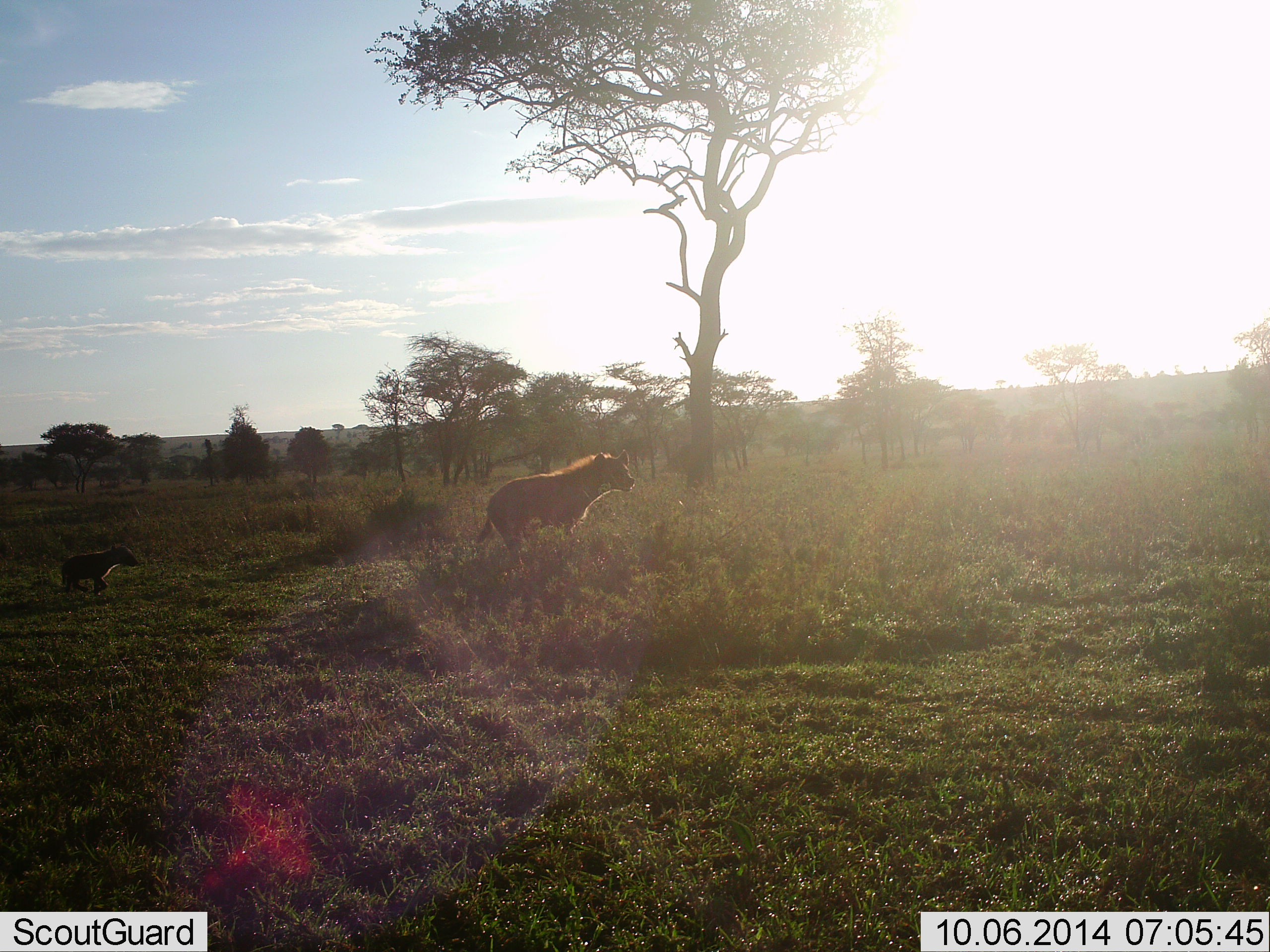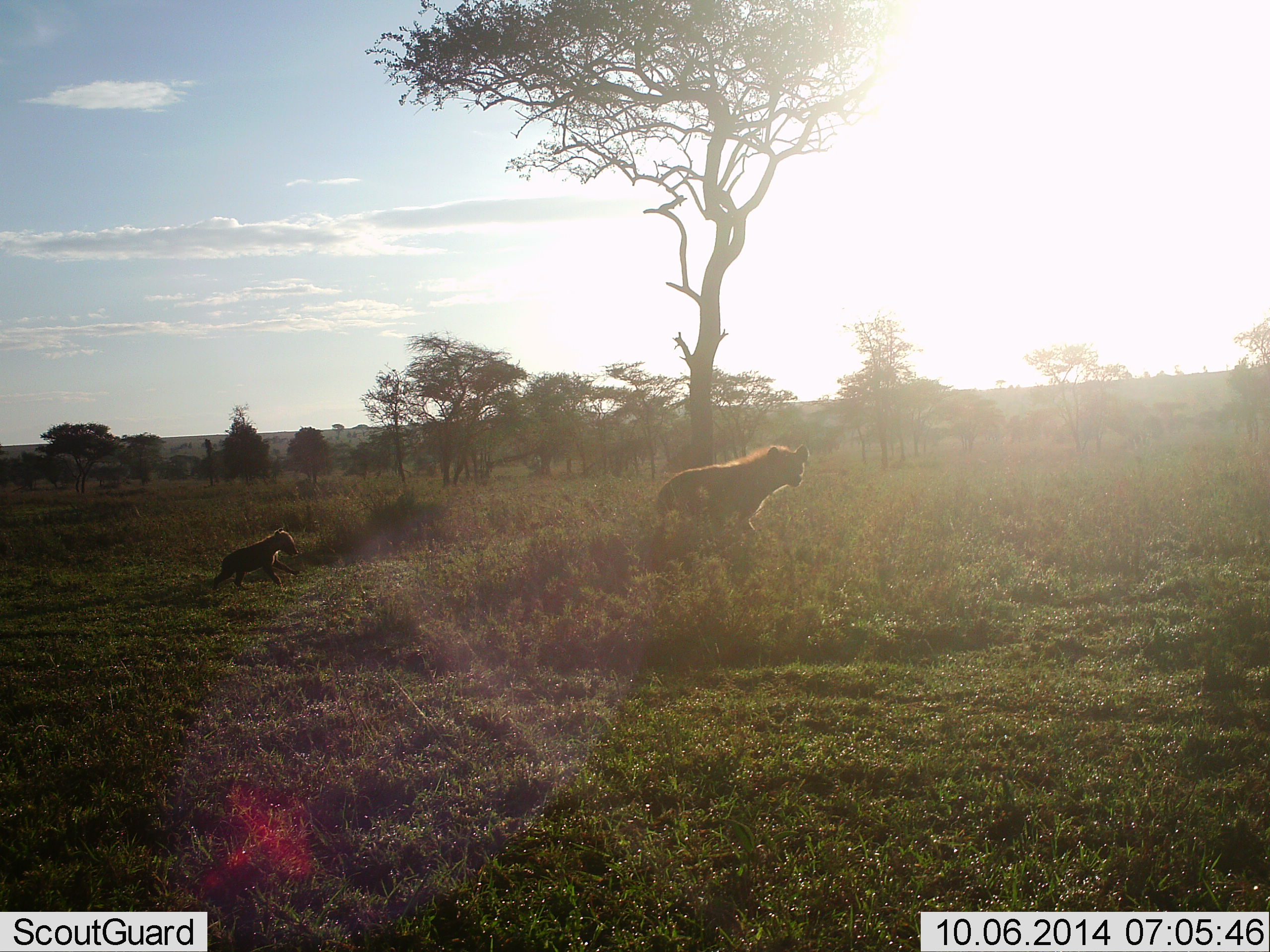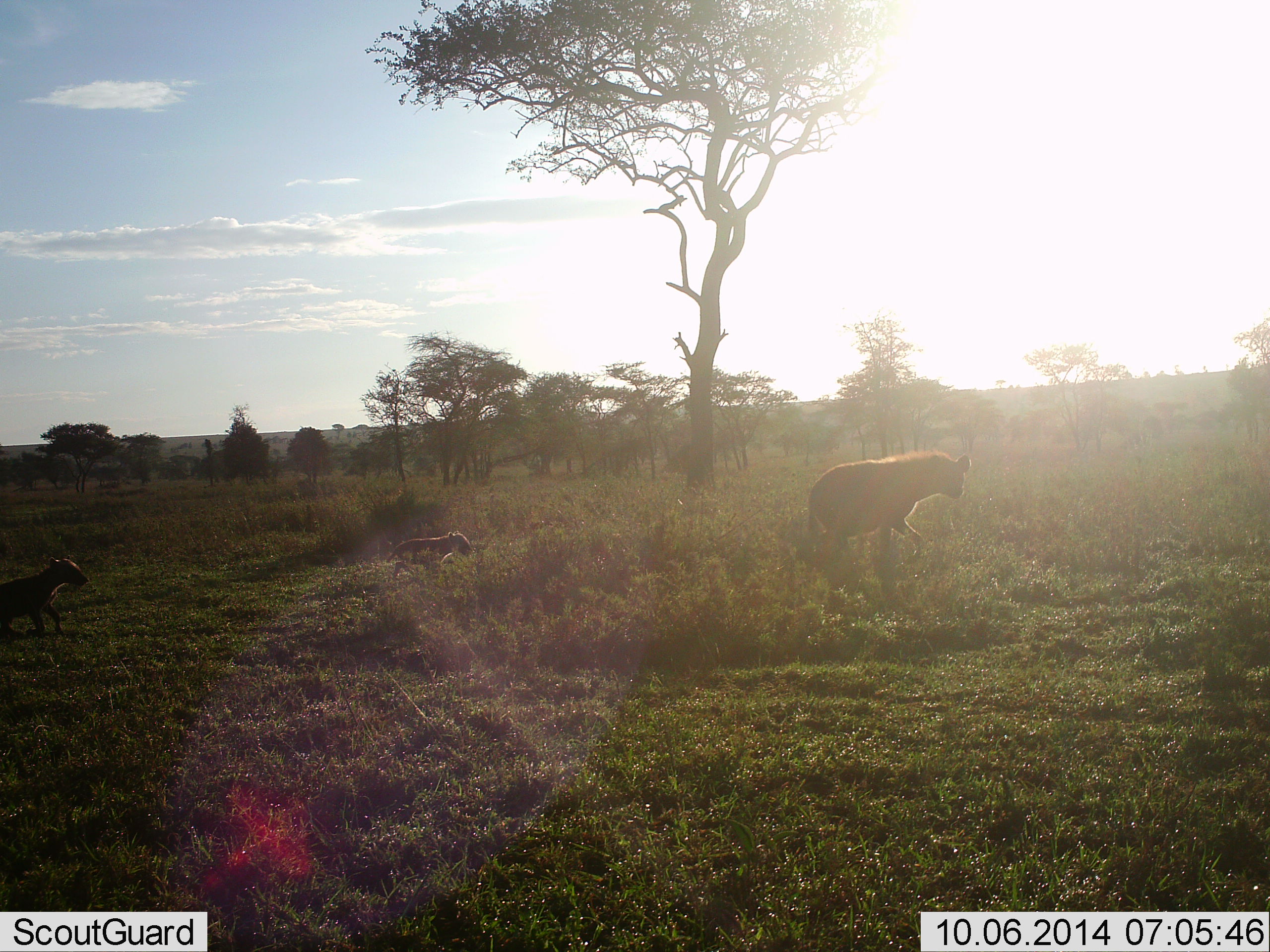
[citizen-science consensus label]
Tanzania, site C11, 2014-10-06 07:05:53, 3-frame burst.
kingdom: Animalia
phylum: Chordata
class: Mammalia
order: Carnivora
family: Hyaenidae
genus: Crocuta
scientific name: Crocuta crocuta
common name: spotted hyena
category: hyenaspotted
Hyenaspotted (spotted hyena) (Crocuta crocuta), count 3. Behavior (volunteer vote fractions): standing 0%, resting 0%, moving 100%, interacting 0%. Young present (vote fraction): 80%. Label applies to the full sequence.